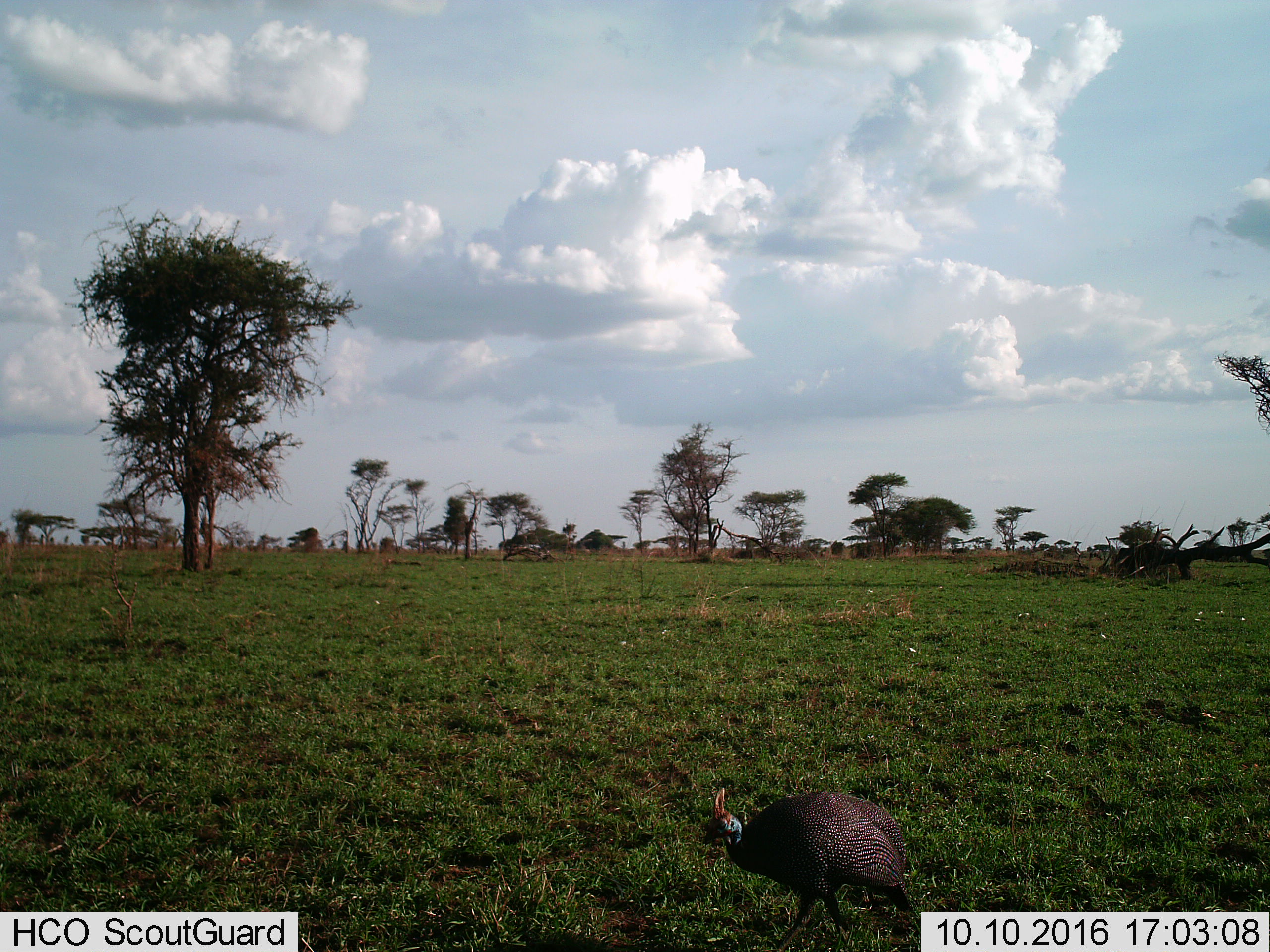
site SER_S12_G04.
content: unidentified animal